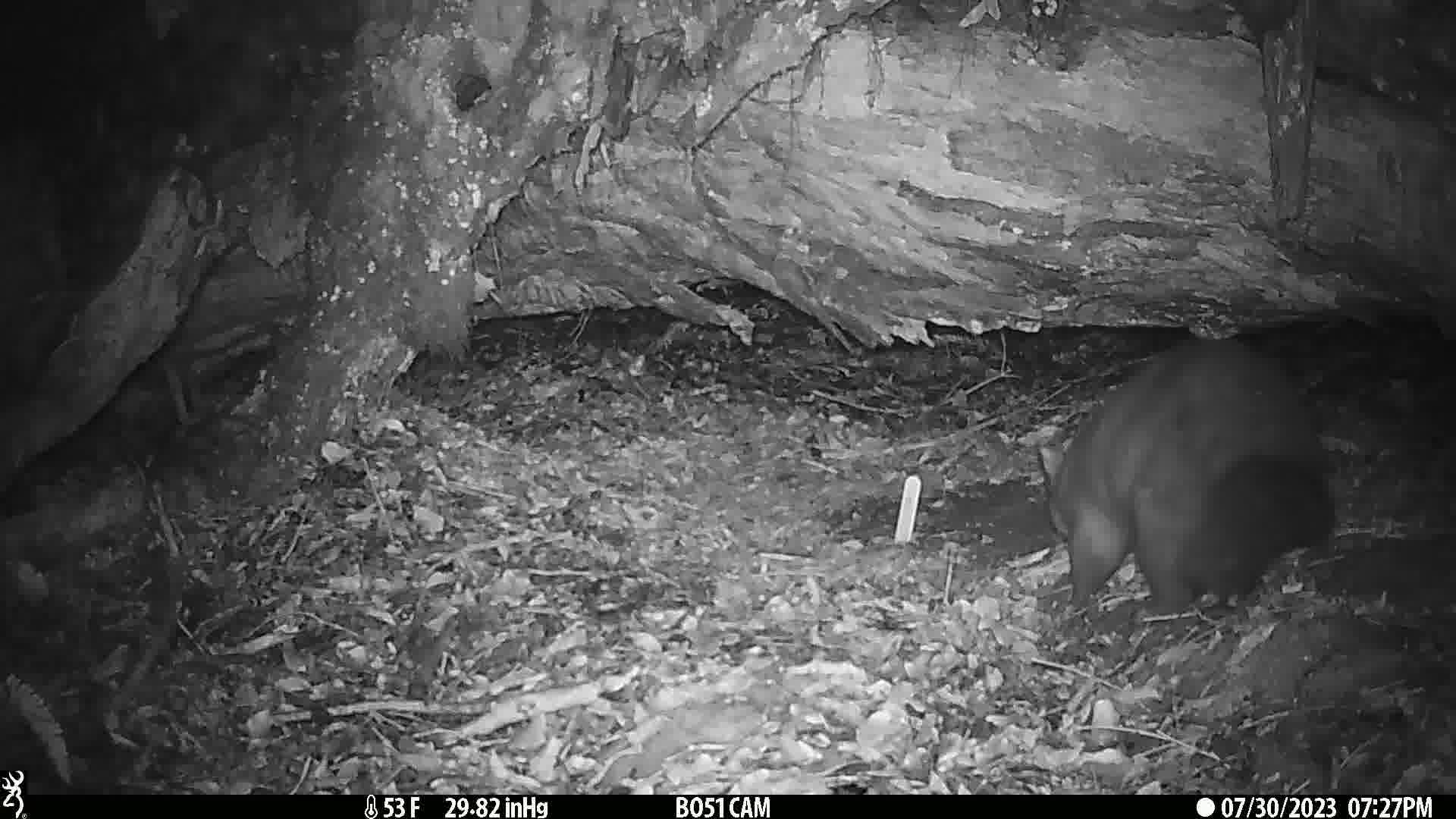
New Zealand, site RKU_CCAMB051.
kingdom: Animalia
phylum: Chordata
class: Mammalia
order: Diprotodontia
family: Phalangeridae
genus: Trichosurus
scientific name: Trichosurus vulpecula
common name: common brushtail possum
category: possum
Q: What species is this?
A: Possum (common brushtail possum) (Trichosurus vulpecula).